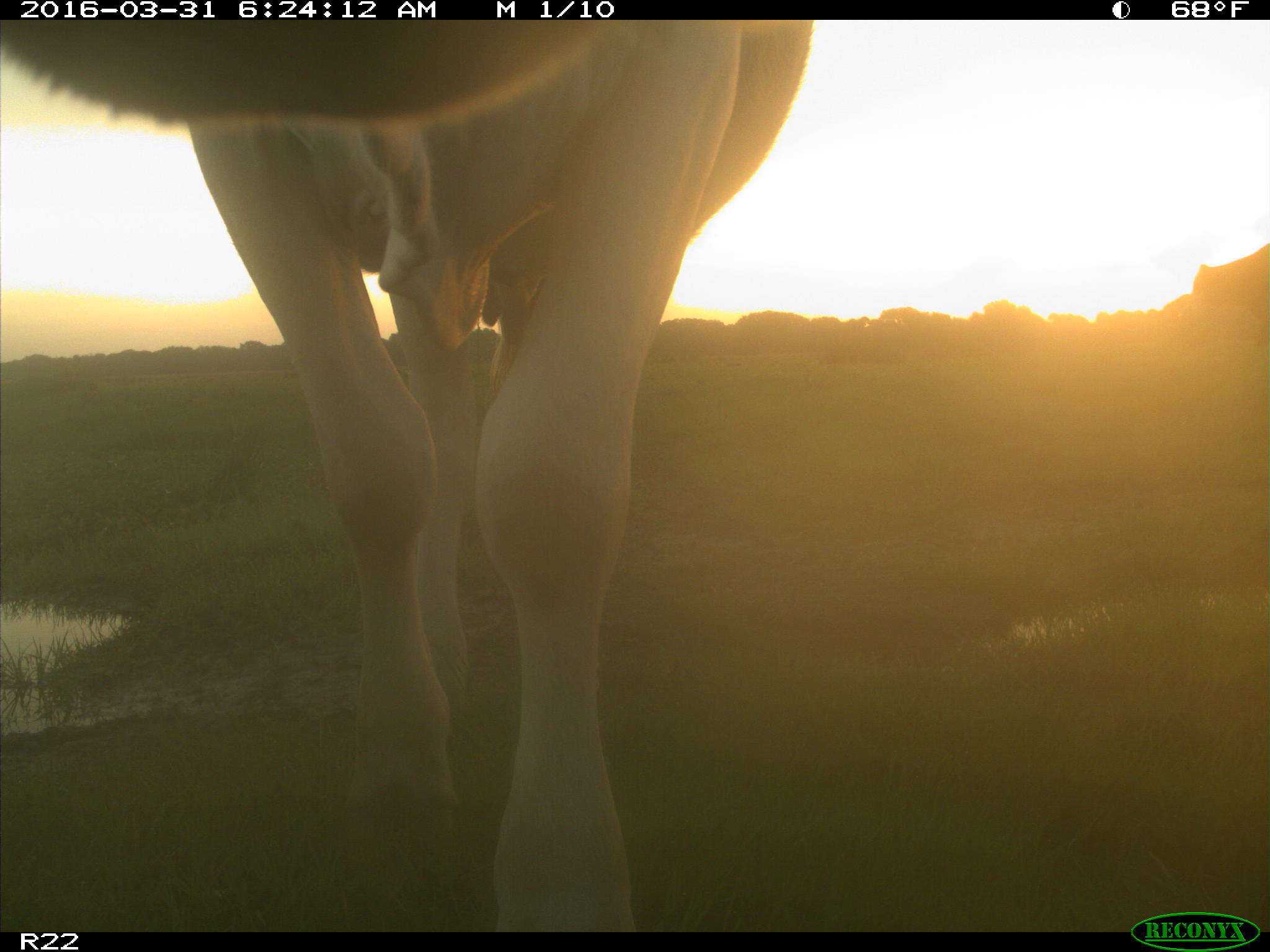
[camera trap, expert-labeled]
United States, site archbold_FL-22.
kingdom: Animalia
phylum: Chordata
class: Mammalia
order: Artiodactyla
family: Bovidae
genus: Bos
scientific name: Bos taurus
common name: domestic cow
Bos taurus (domestic cow).